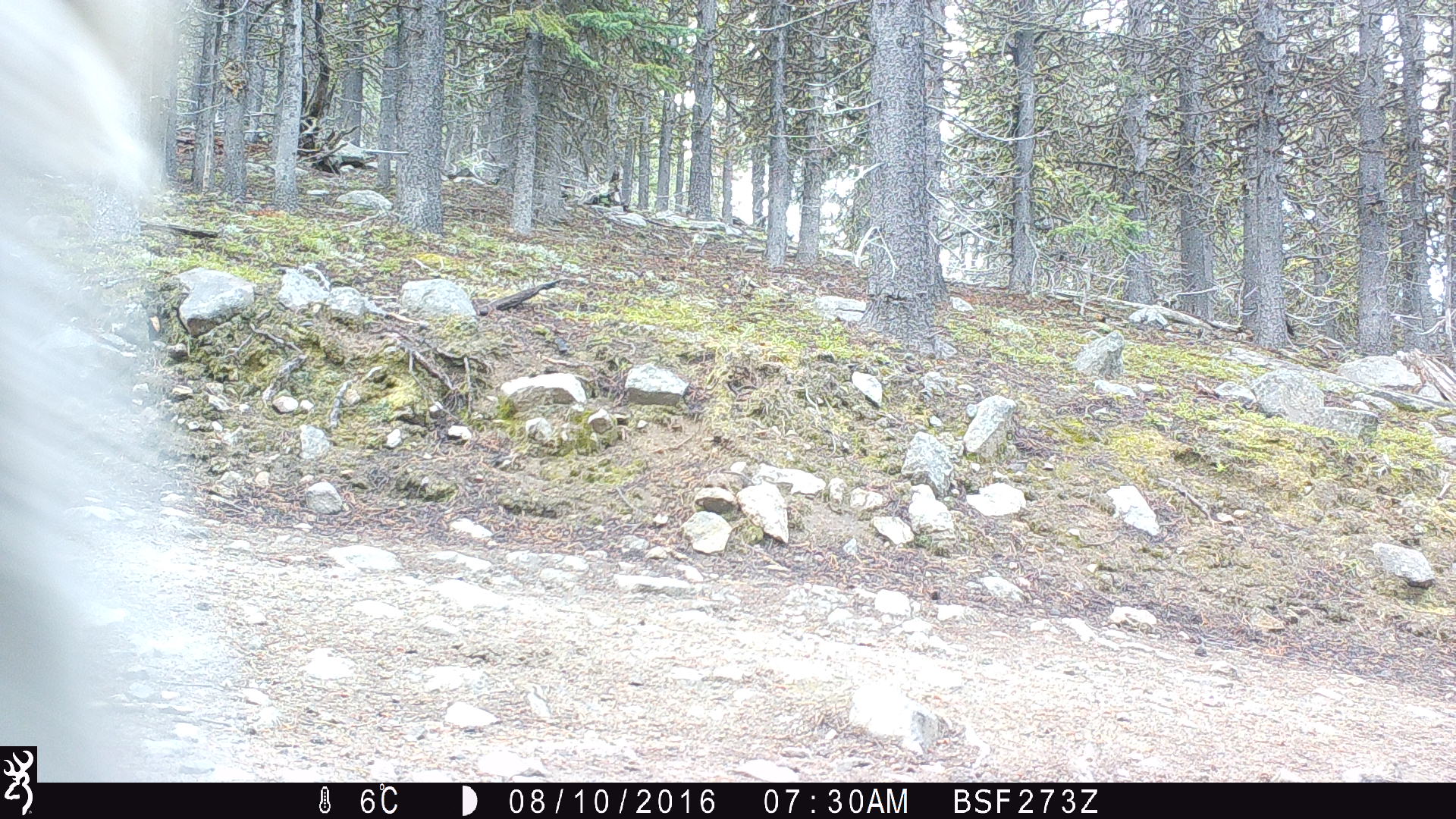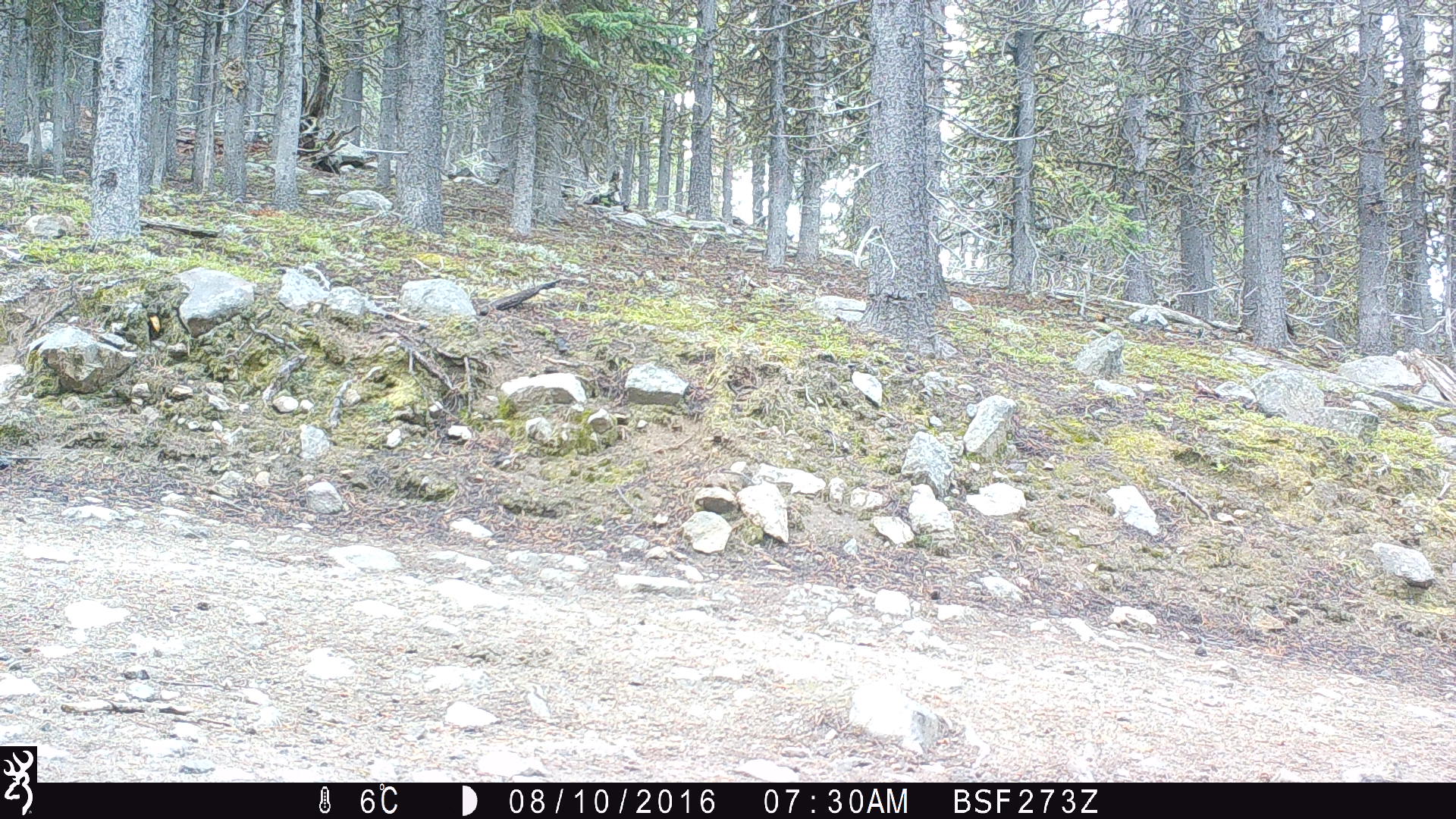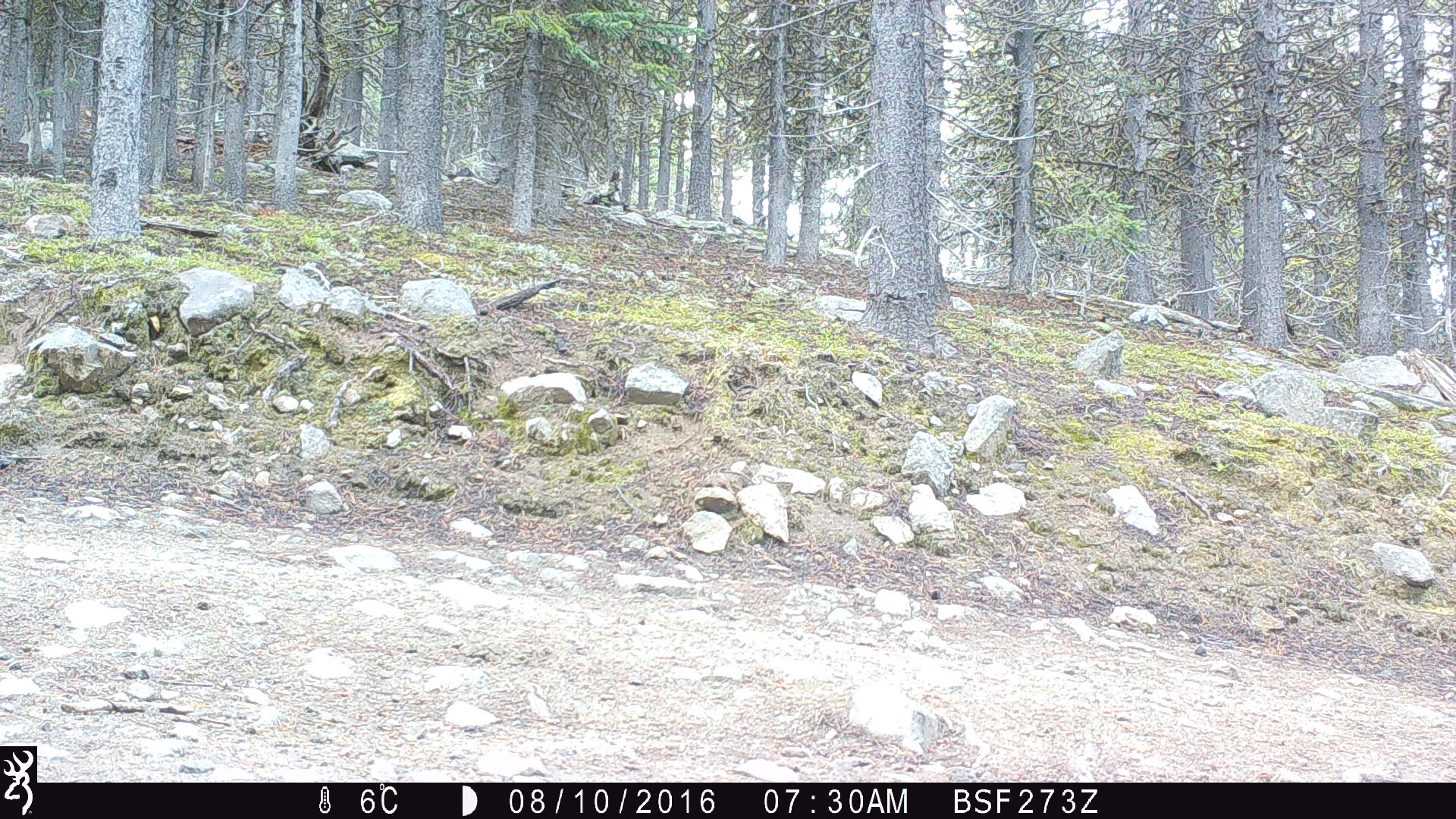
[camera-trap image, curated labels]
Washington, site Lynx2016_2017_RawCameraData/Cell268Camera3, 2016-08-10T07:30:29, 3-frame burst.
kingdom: Animalia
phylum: Chordata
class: Mammalia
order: Artiodactyla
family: Bovidae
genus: Bos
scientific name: Bos taurus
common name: domestic cattle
Domestic cattle (Bos taurus). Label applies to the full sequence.